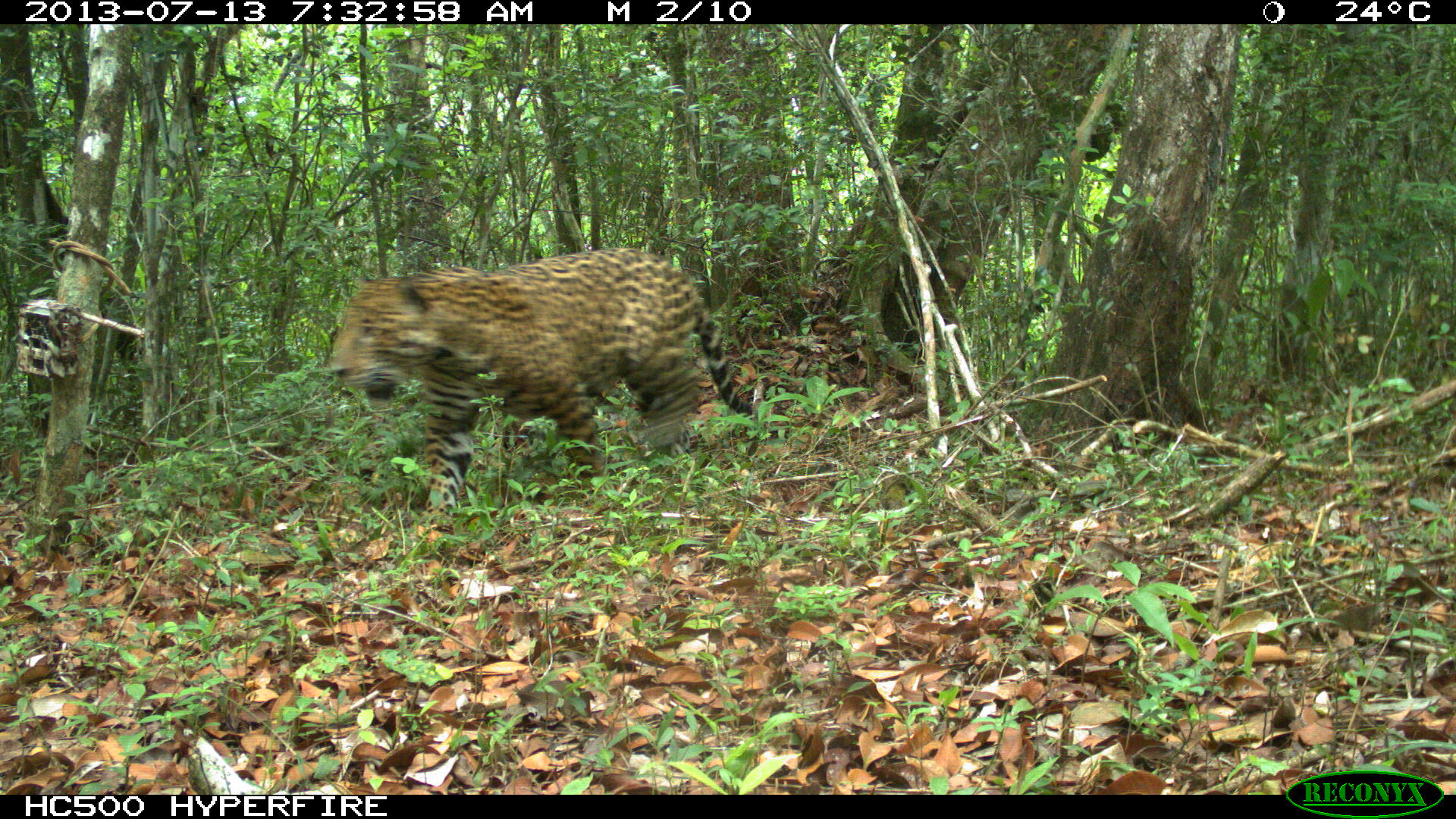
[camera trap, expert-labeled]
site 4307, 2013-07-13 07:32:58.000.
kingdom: Animalia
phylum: Chordata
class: Mammalia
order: Carnivora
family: Felidae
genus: Panthera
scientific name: Panthera onca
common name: jaguar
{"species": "Panthera onca (jaguar)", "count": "1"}